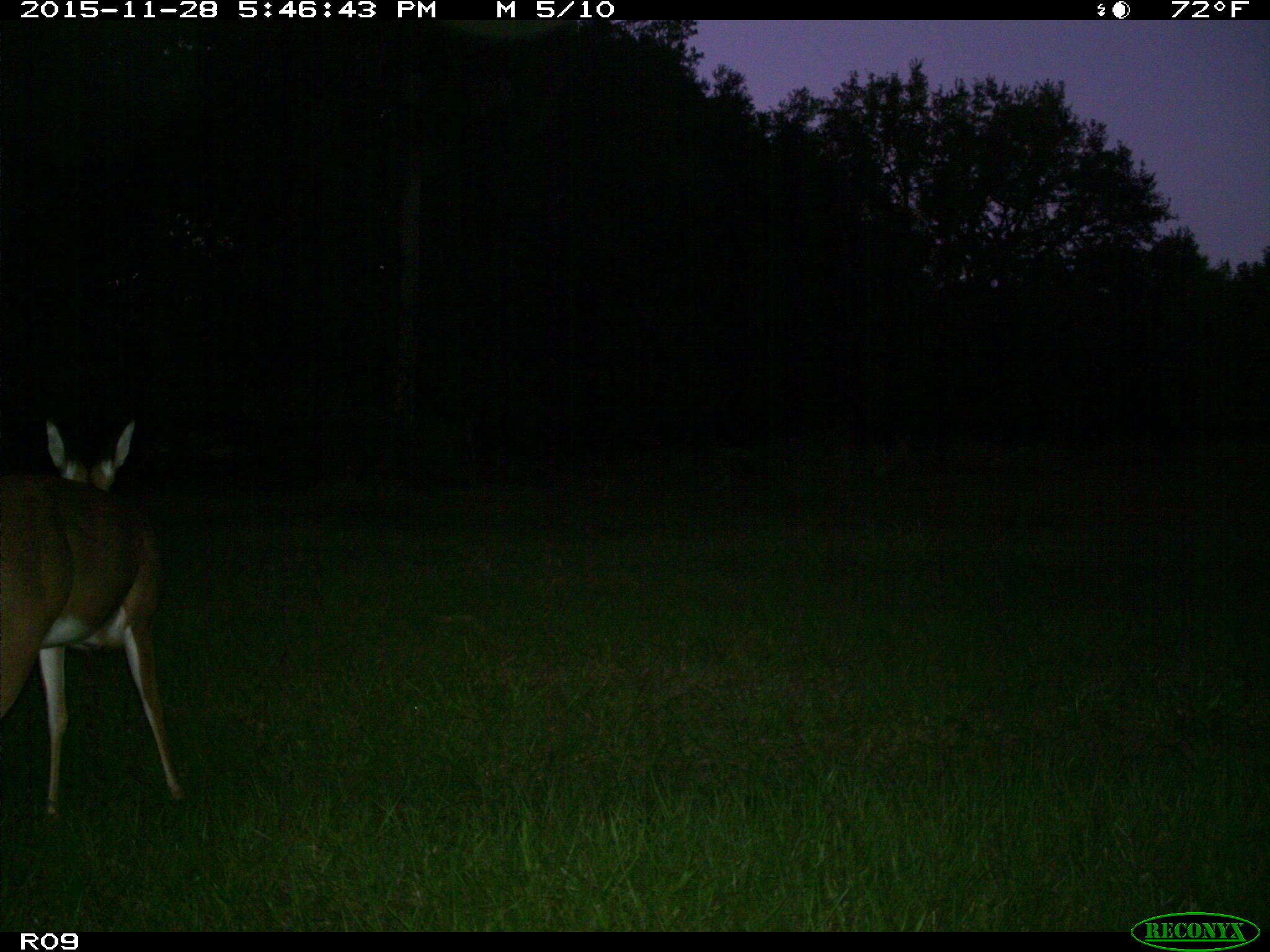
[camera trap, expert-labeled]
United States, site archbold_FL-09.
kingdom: Animalia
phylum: Chordata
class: Mammalia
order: Artiodactyla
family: Cervidae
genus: Odocoileus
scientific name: Odocoileus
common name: deer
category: unidentified deer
Unidentified deer (deer) (Odocoileus).